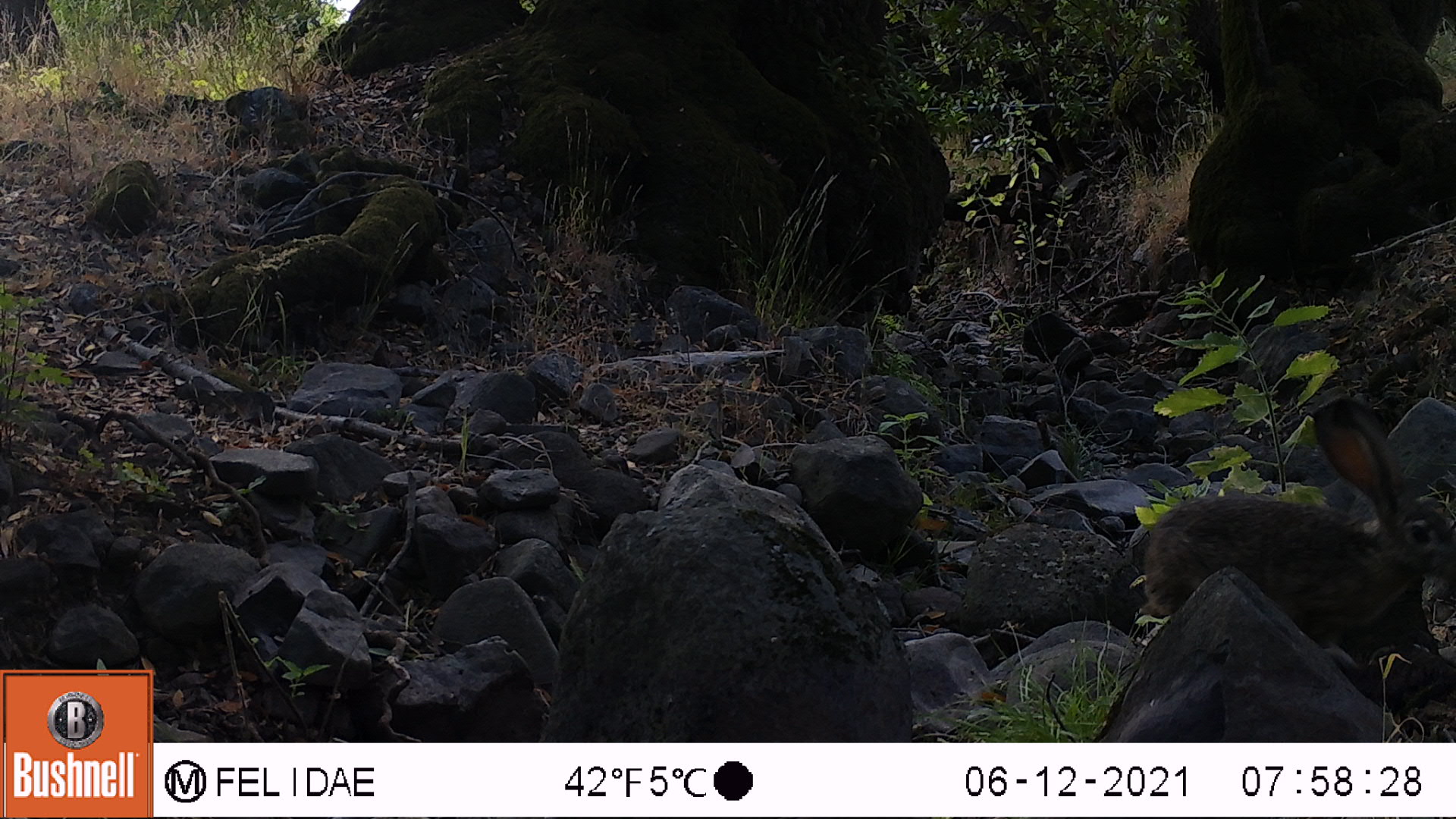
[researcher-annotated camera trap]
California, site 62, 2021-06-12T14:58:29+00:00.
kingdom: Animalia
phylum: Chordata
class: Mammalia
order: Lagomorpha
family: Leporidae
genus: Lepus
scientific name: Lepus californicus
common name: black-tailed jackrabbit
Black-tailed jackrabbit (Lepus californicus).